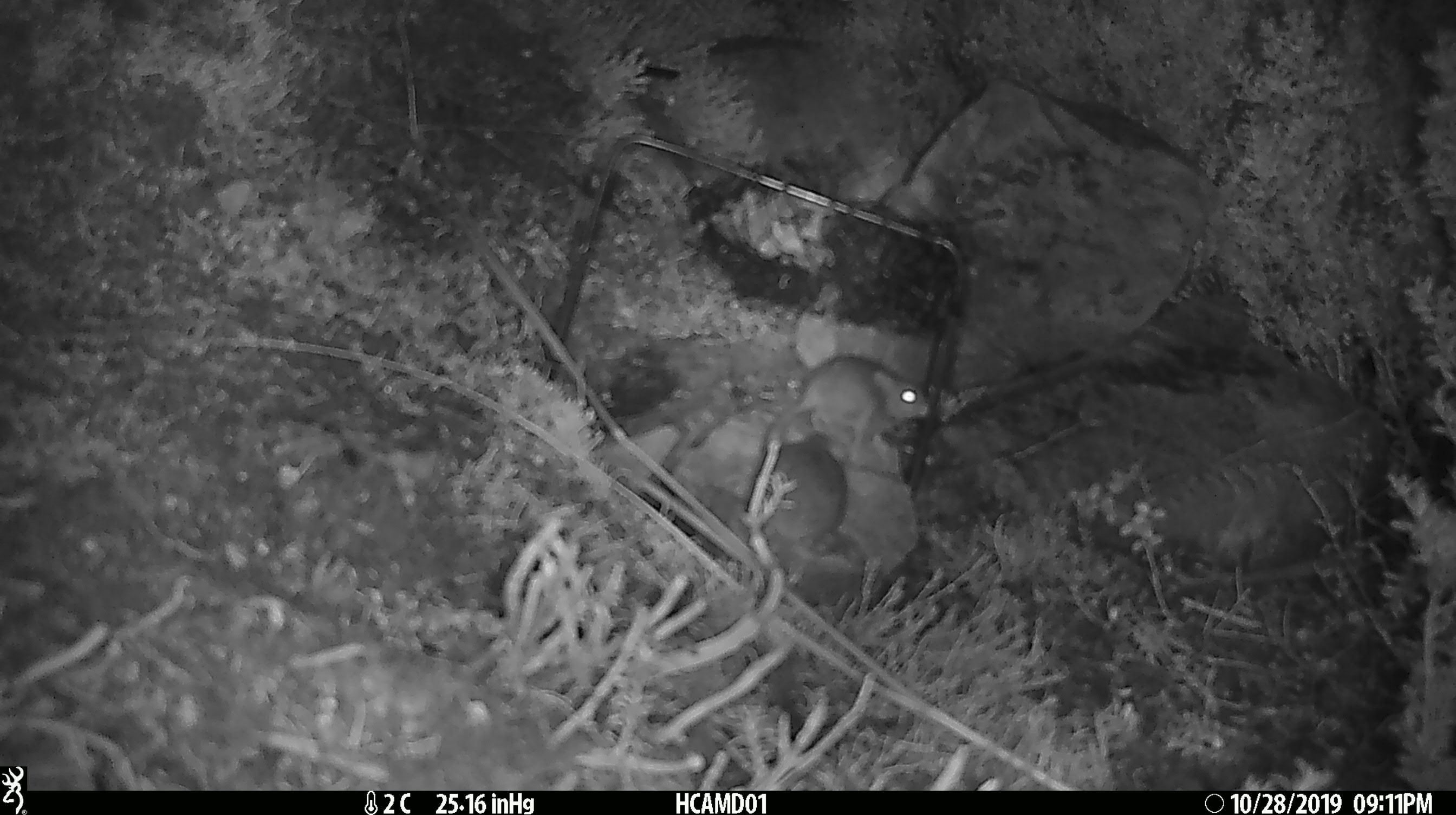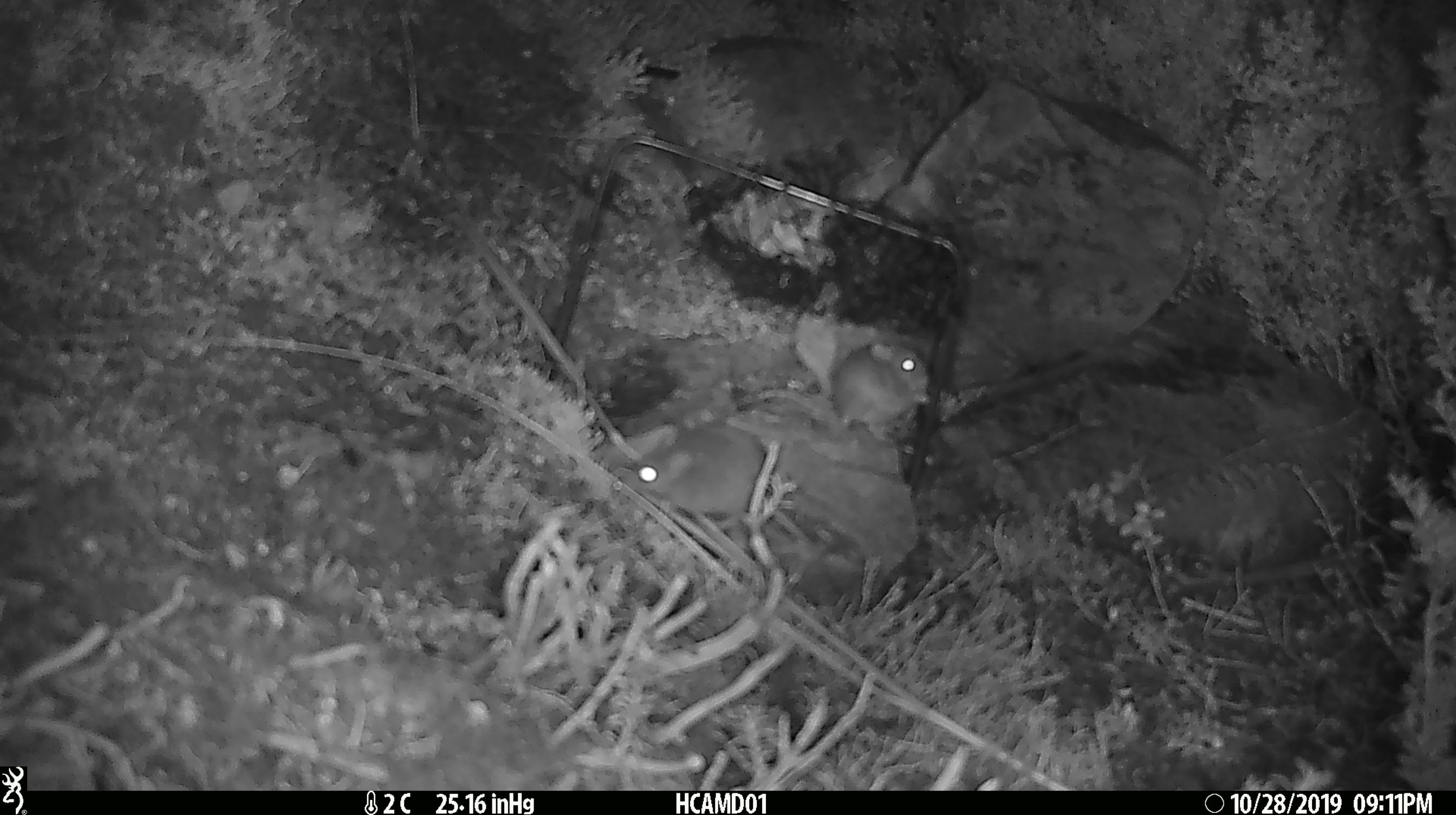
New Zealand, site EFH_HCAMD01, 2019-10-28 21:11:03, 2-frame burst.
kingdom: Animalia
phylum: Chordata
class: Mammalia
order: Rodentia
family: Muridae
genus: Mus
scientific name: Mus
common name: mouse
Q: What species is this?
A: Mouse (Mus).